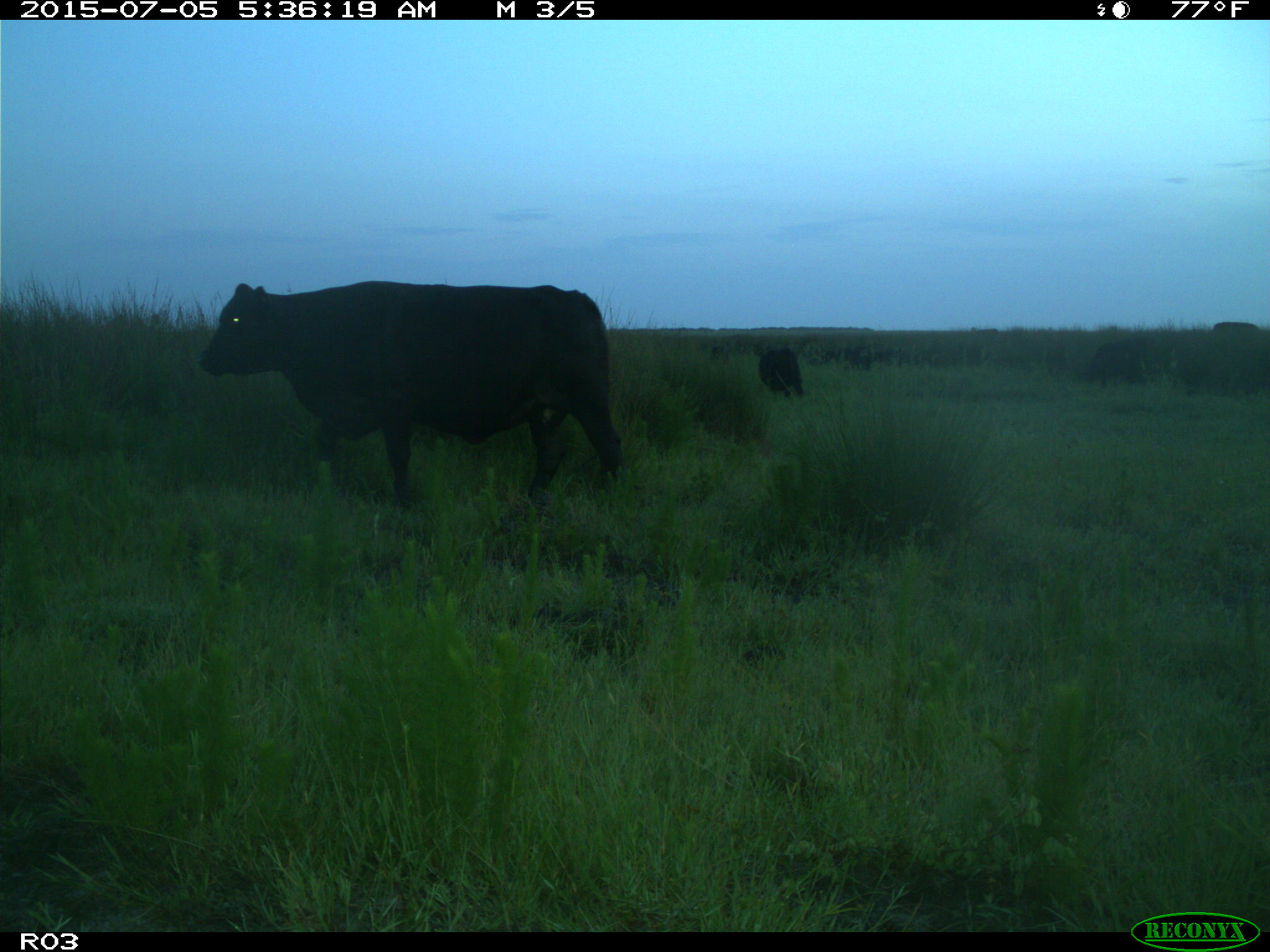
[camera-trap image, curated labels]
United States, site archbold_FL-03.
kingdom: Animalia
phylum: Chordata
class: Mammalia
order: Artiodactyla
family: Bovidae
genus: Bos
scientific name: Bos taurus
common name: domestic cow